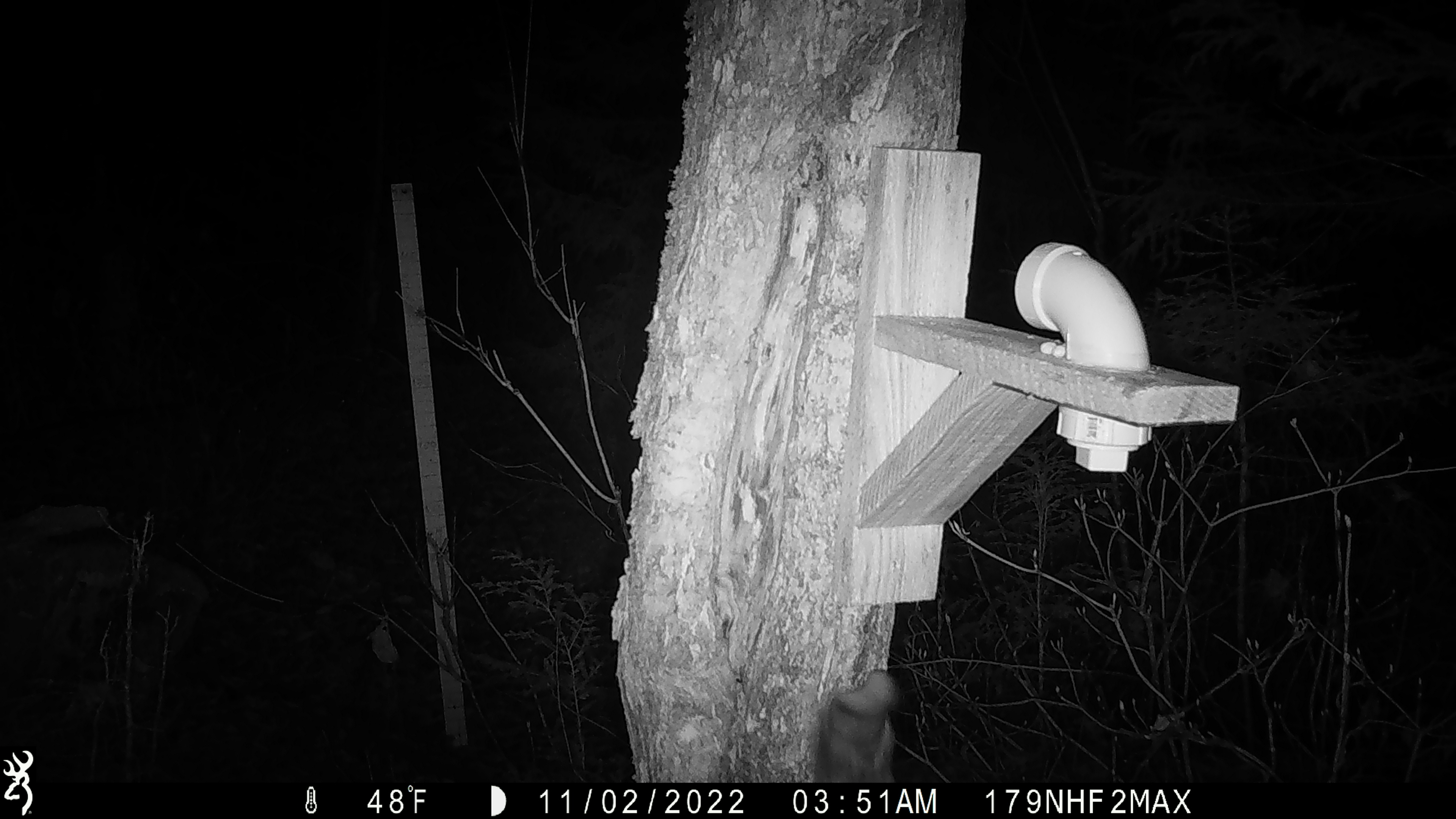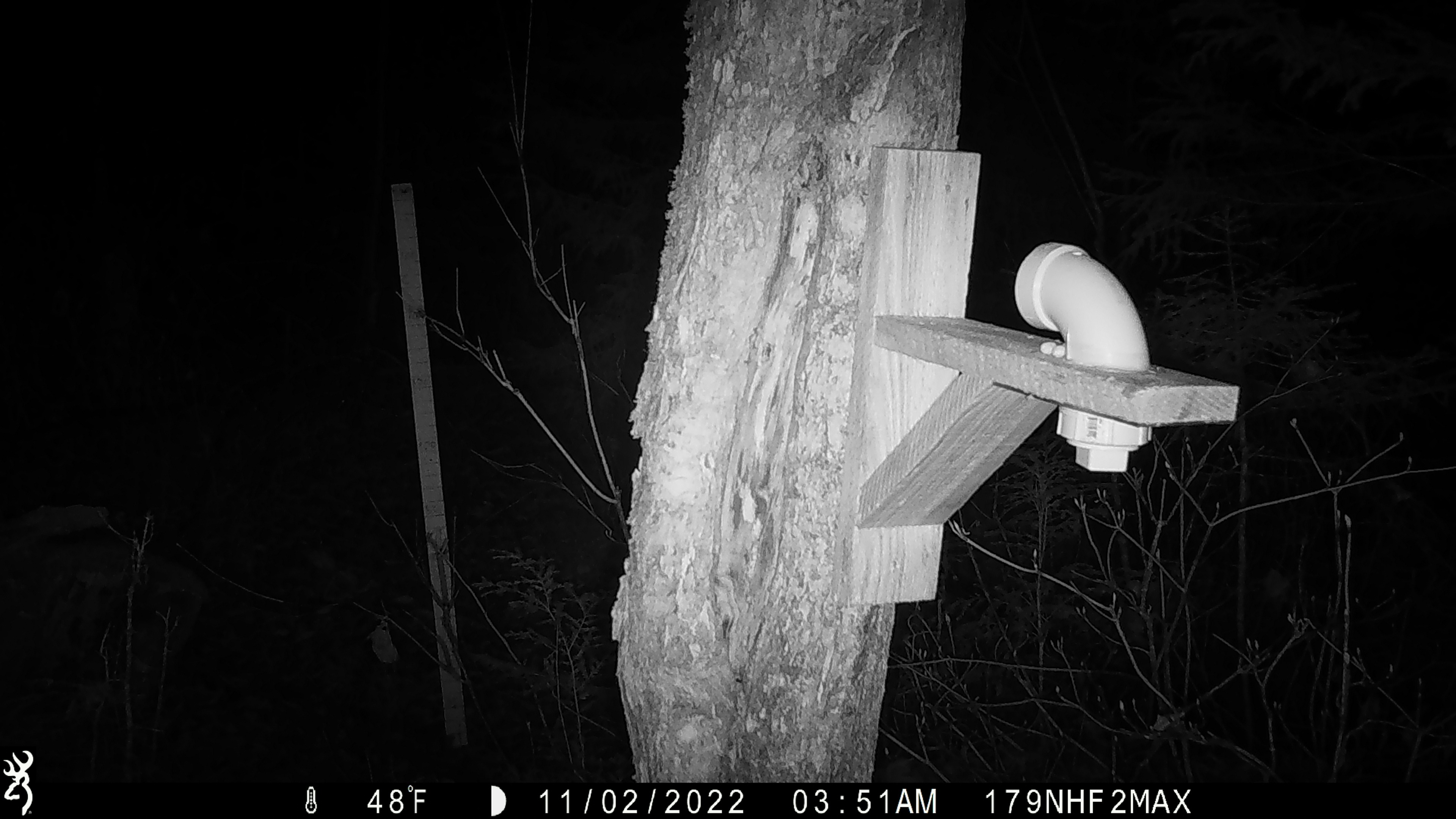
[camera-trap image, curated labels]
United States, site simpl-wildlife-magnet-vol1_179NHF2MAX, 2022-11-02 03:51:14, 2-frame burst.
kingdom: Animalia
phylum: Chordata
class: Mammalia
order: Rodentia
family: Sciuridae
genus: Glaucomys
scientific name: Glaucomys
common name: flying squirrel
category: flying squirrel sp.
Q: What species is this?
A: Flying squirrel sp. (flying squirrel) (Glaucomys).